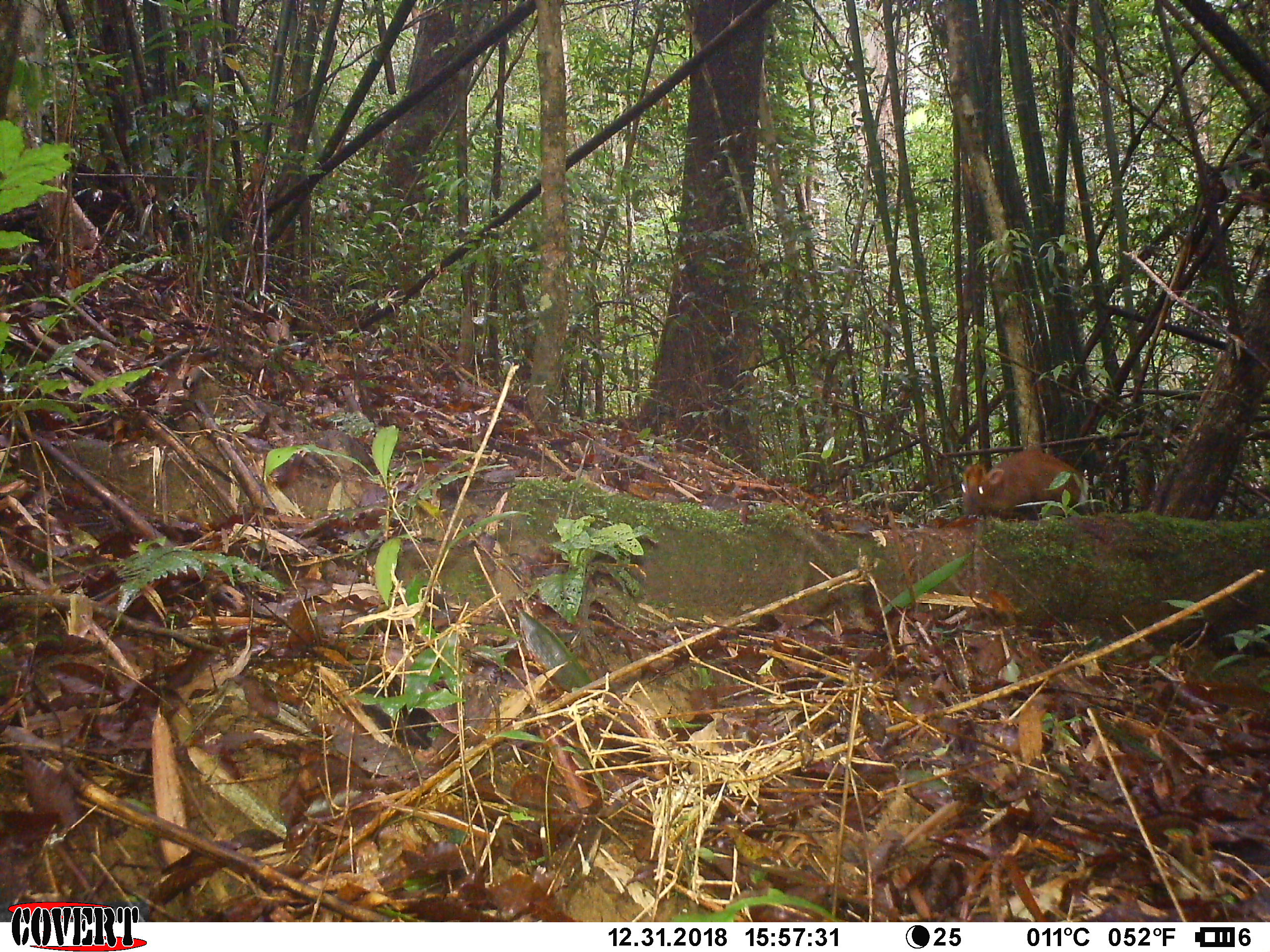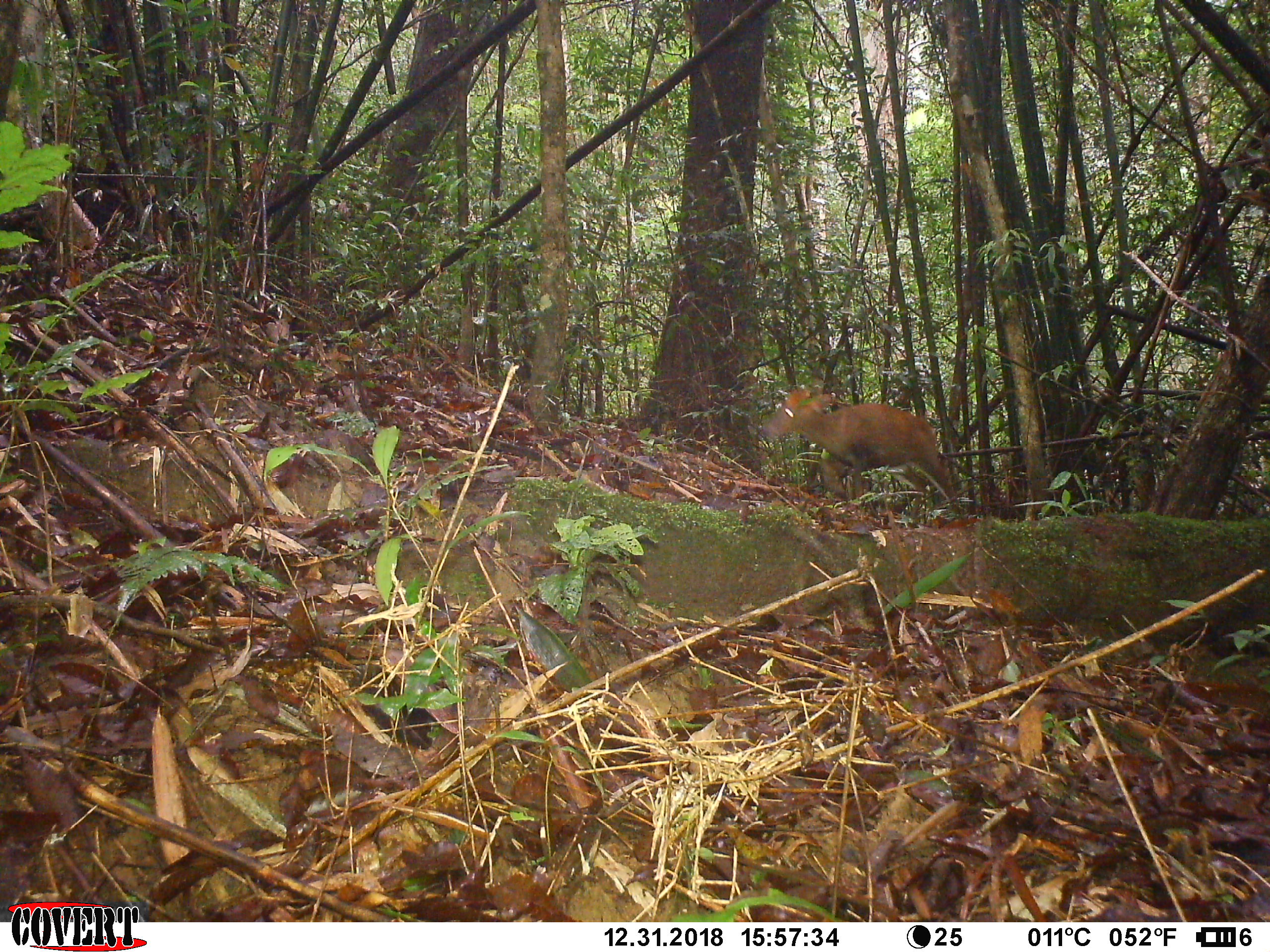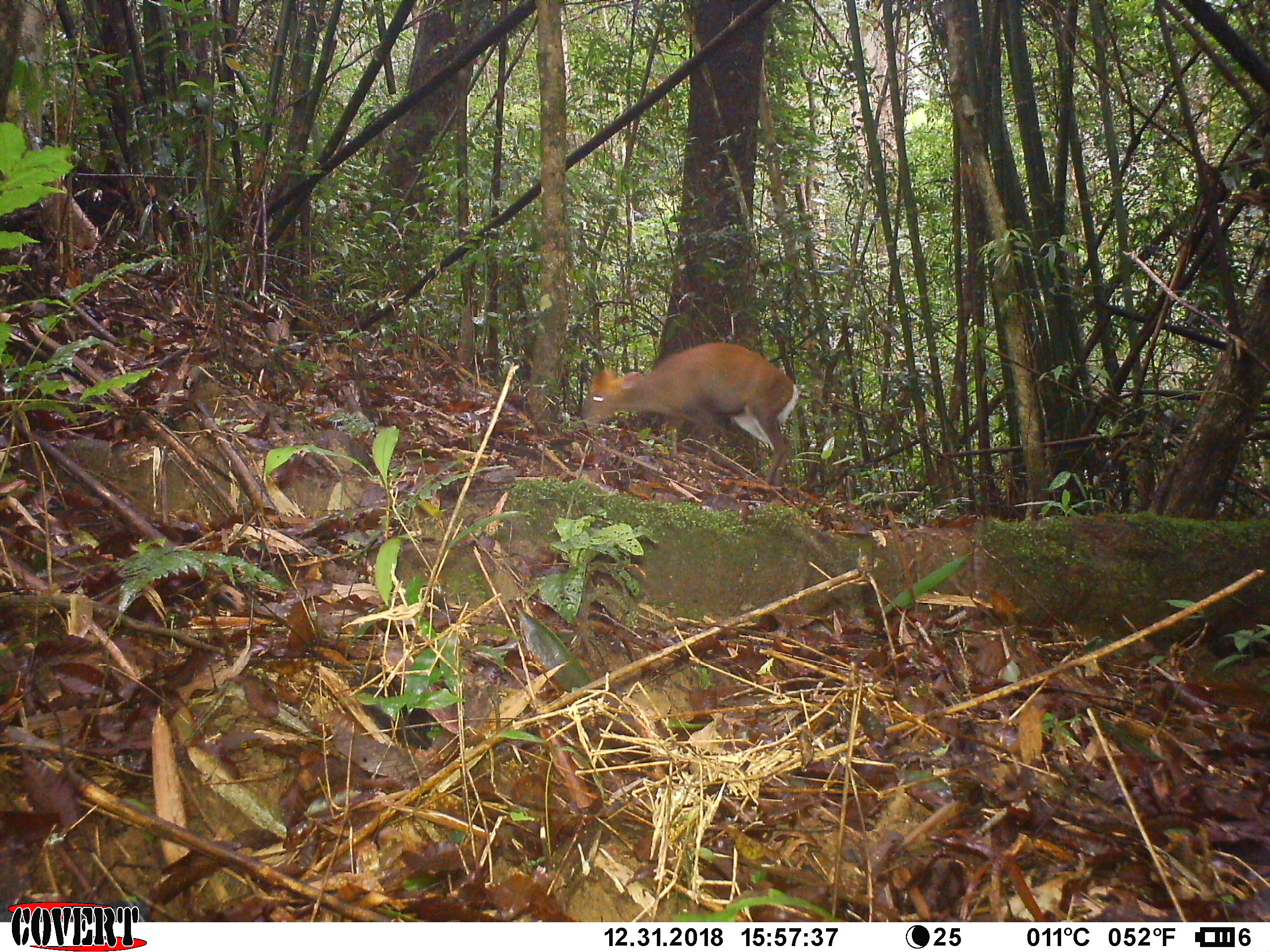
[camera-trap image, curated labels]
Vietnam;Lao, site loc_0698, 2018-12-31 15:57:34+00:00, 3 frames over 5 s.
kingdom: Animalia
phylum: Chordata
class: Mammalia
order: Artiodactyla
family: Cervidae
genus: Muntiacus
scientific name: Muntiacus rooseveltorum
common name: roosevelt's muntjac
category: roosevelts muntjac group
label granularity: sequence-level